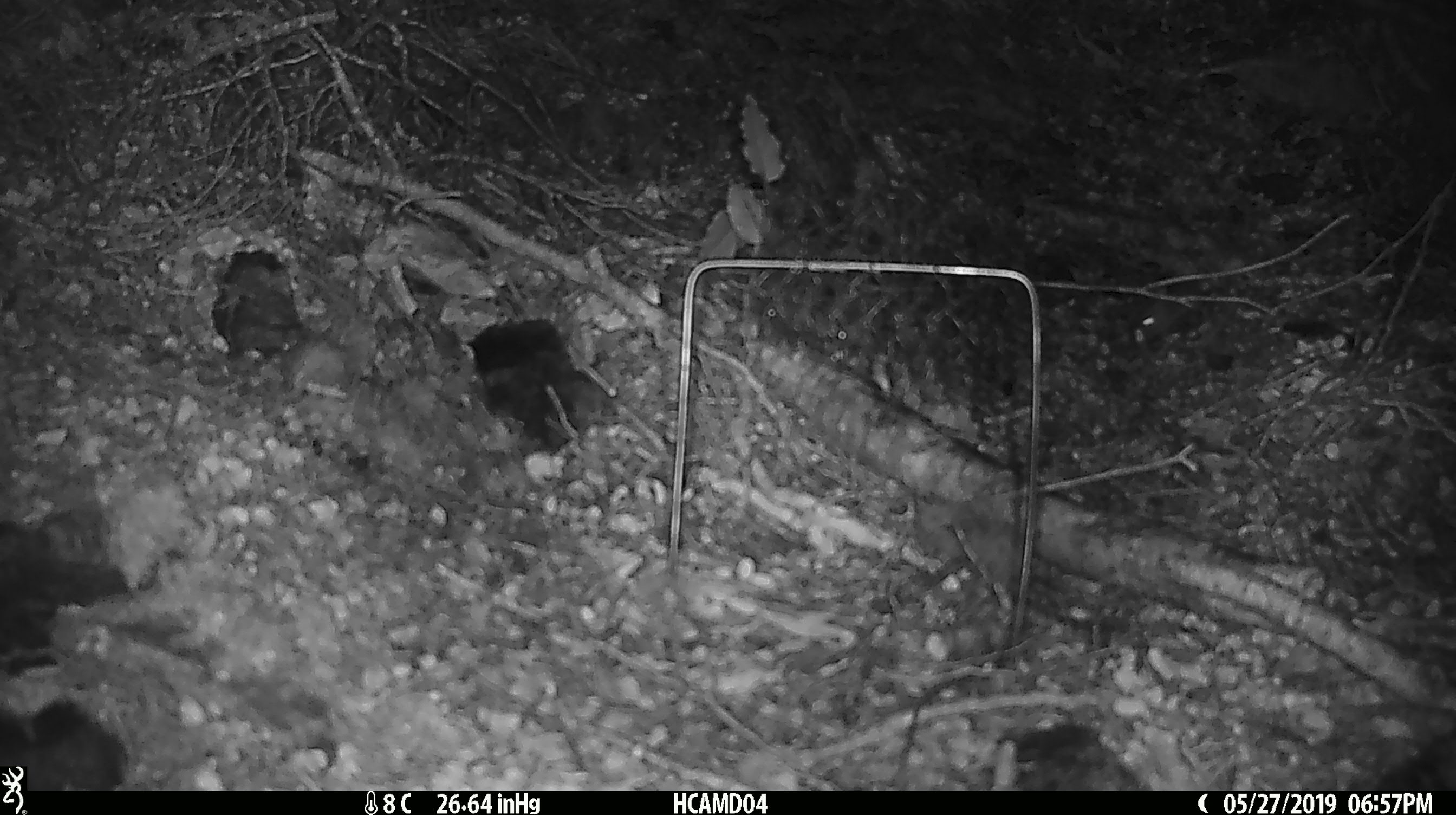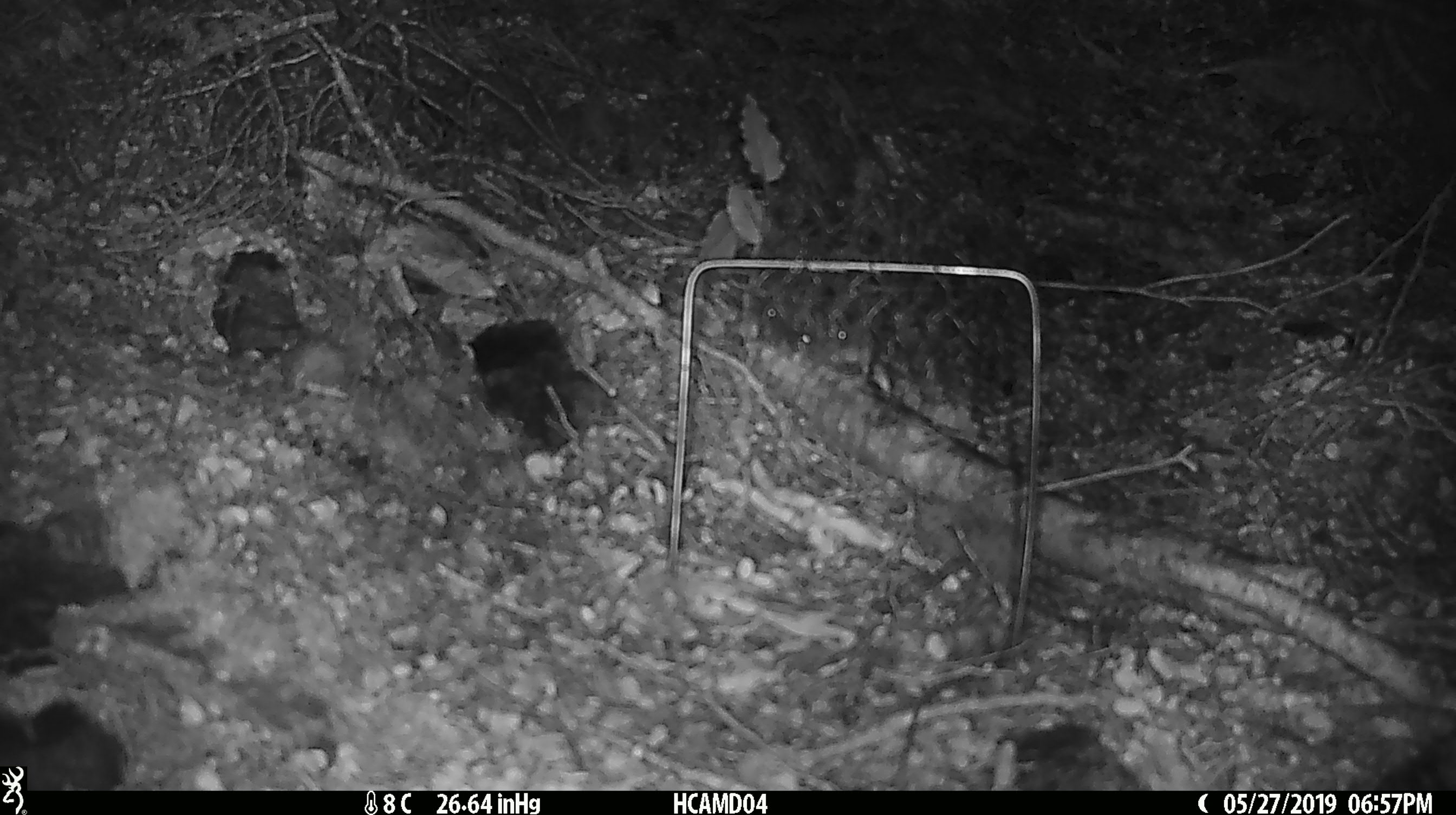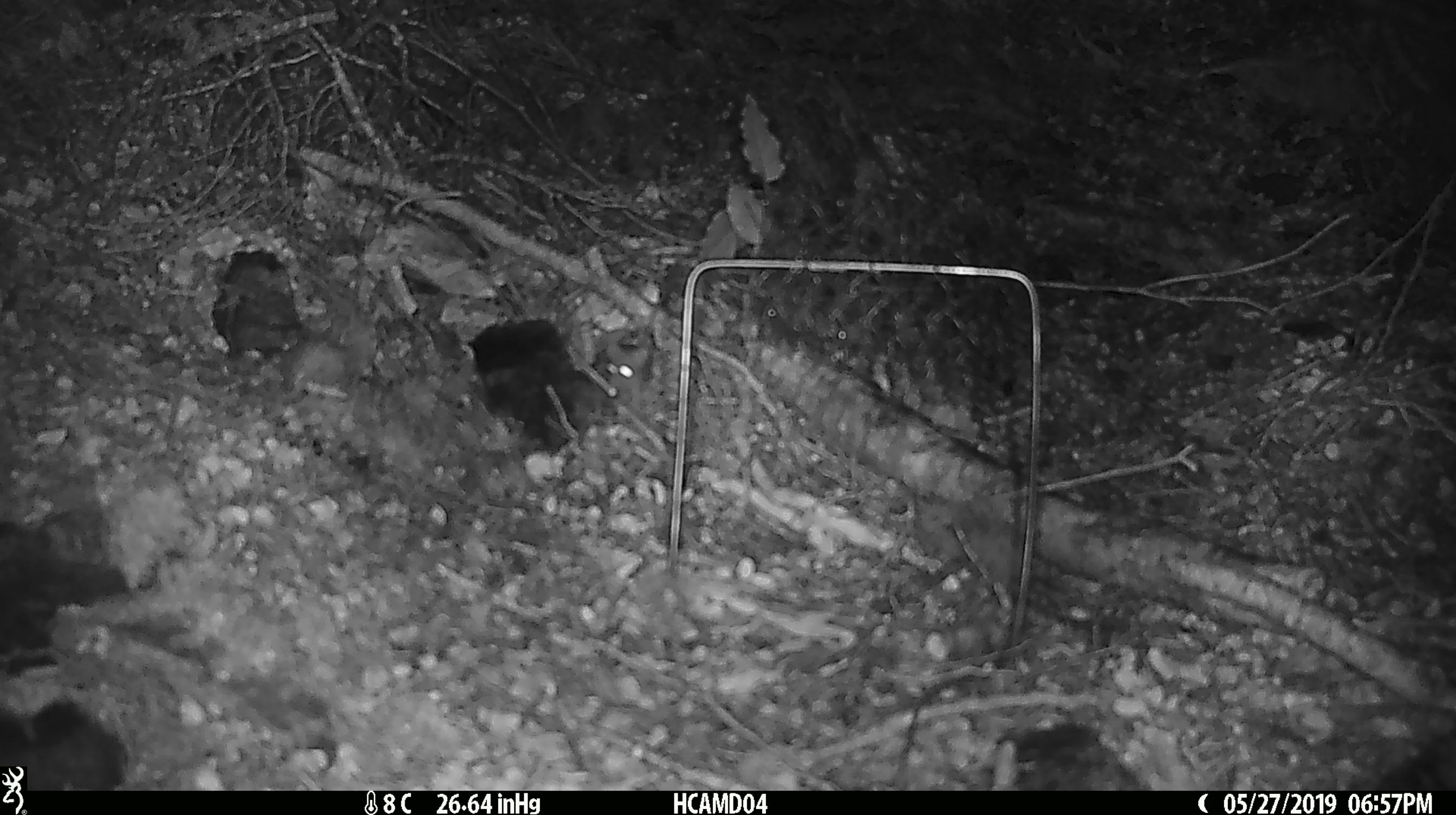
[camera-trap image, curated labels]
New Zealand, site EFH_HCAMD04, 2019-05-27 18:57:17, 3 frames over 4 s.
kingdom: Animalia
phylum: Chordata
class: Mammalia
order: Rodentia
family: Muridae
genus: Mus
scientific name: Mus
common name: mouse